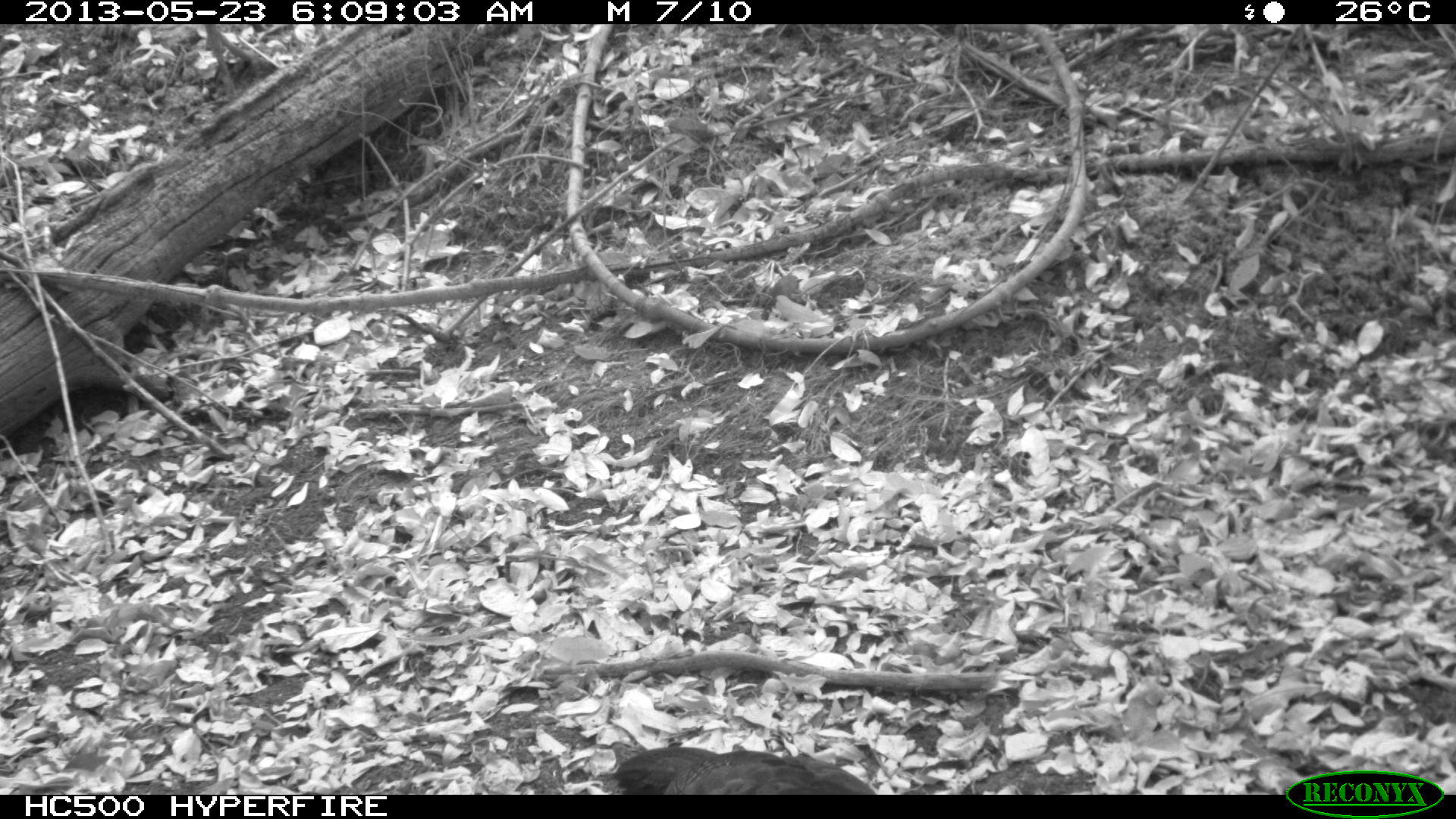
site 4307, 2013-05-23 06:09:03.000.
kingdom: Animalia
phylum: Chordata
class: Aves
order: Galliformes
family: Cracidae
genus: Crax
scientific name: Crax rubra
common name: great curassow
Crax rubra (great curassow), count 1, sex female.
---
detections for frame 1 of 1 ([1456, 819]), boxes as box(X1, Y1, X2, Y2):
crax rubra: box(613, 746, 878, 795)